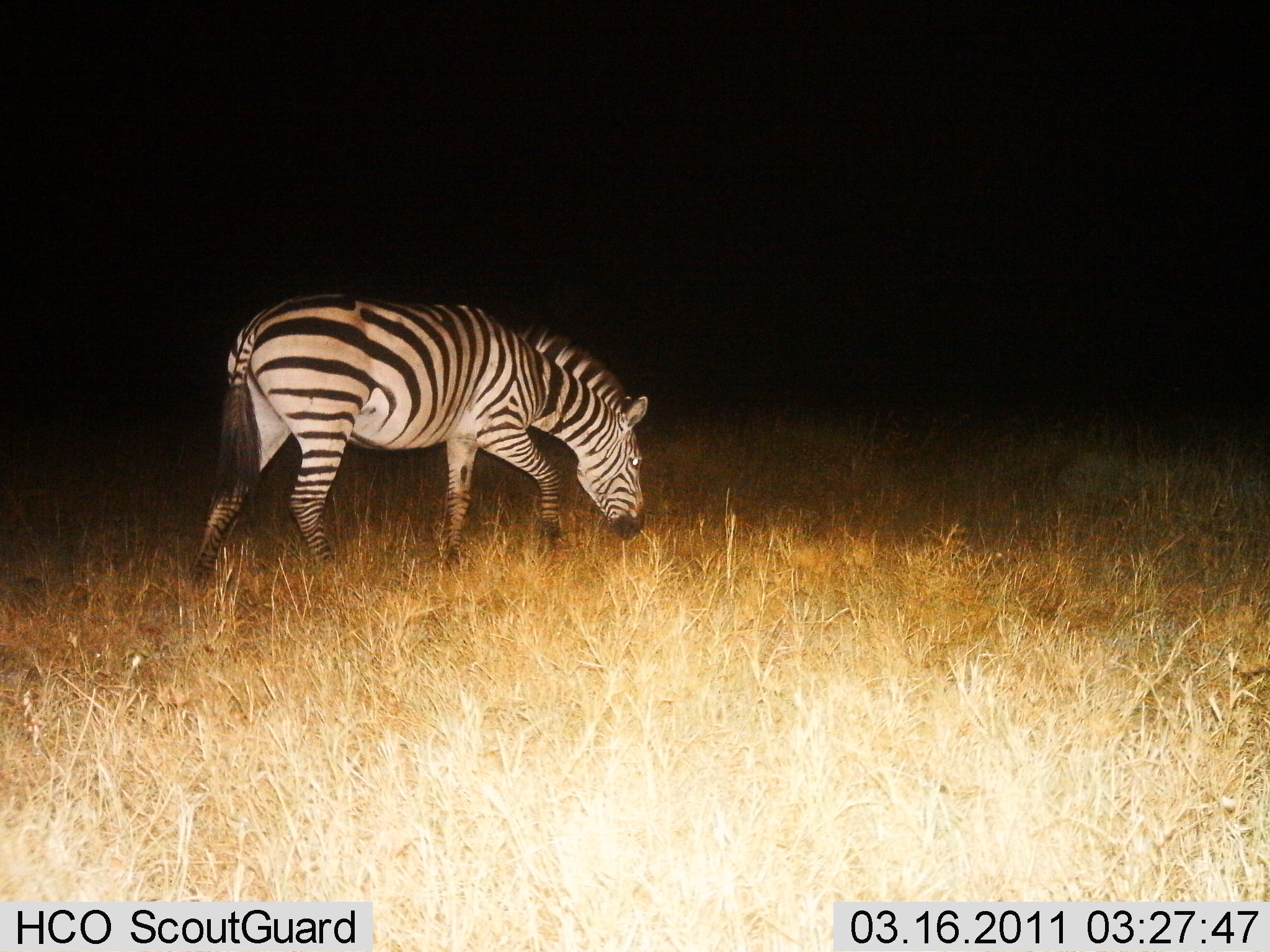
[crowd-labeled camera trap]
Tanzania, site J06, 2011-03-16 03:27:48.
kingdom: Animalia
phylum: Chordata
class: Mammalia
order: Perissodactyla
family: Equidae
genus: Equus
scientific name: Equus quagga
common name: plains zebra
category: zebra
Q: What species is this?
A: Zebra (plains zebra) (Equus quagga).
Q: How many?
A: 1.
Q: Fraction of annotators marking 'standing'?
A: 27%.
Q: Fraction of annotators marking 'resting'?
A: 0%.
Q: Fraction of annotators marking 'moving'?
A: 18%.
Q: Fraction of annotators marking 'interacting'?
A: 0%.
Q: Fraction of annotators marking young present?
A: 0%.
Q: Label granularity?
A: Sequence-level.